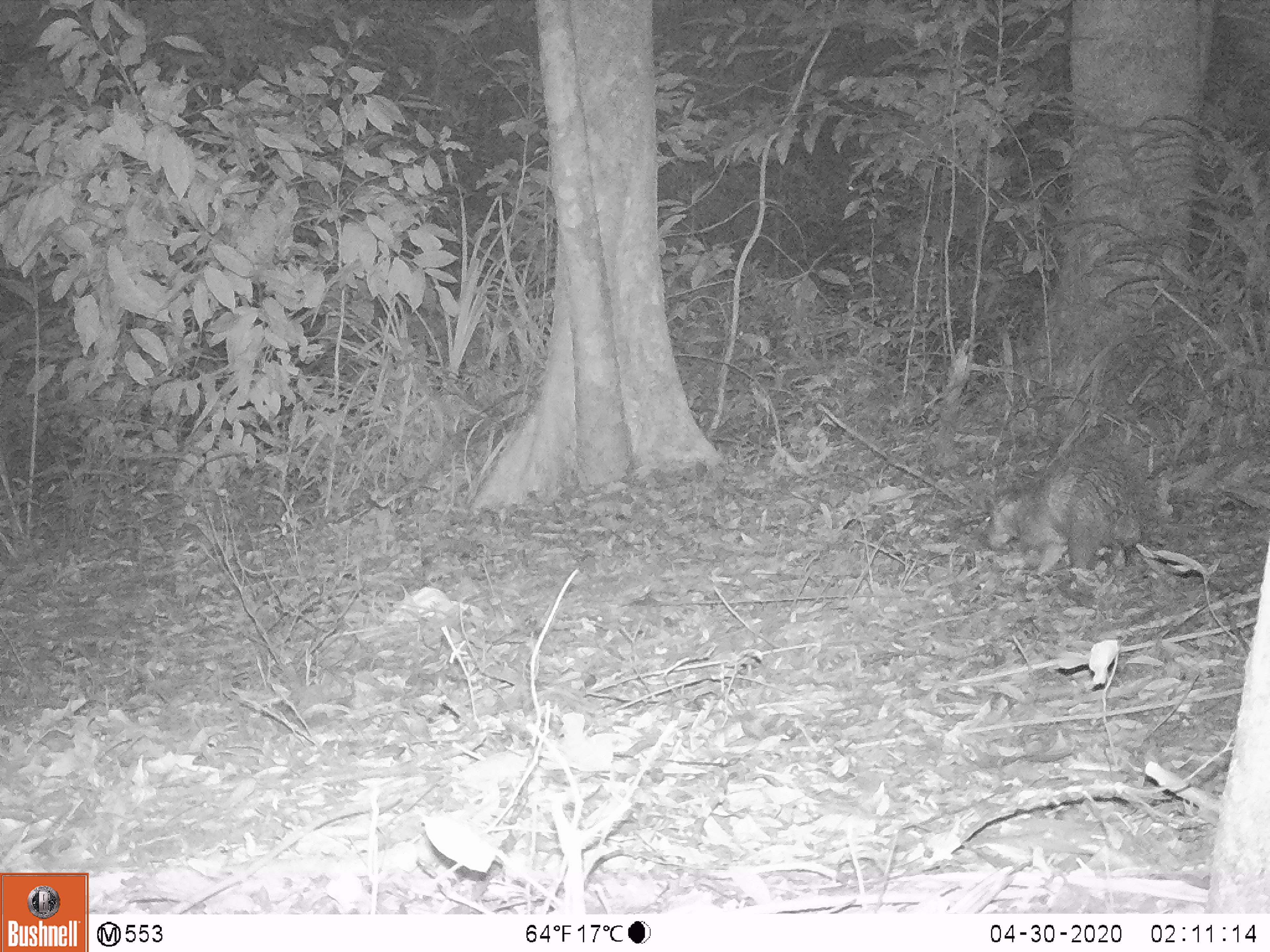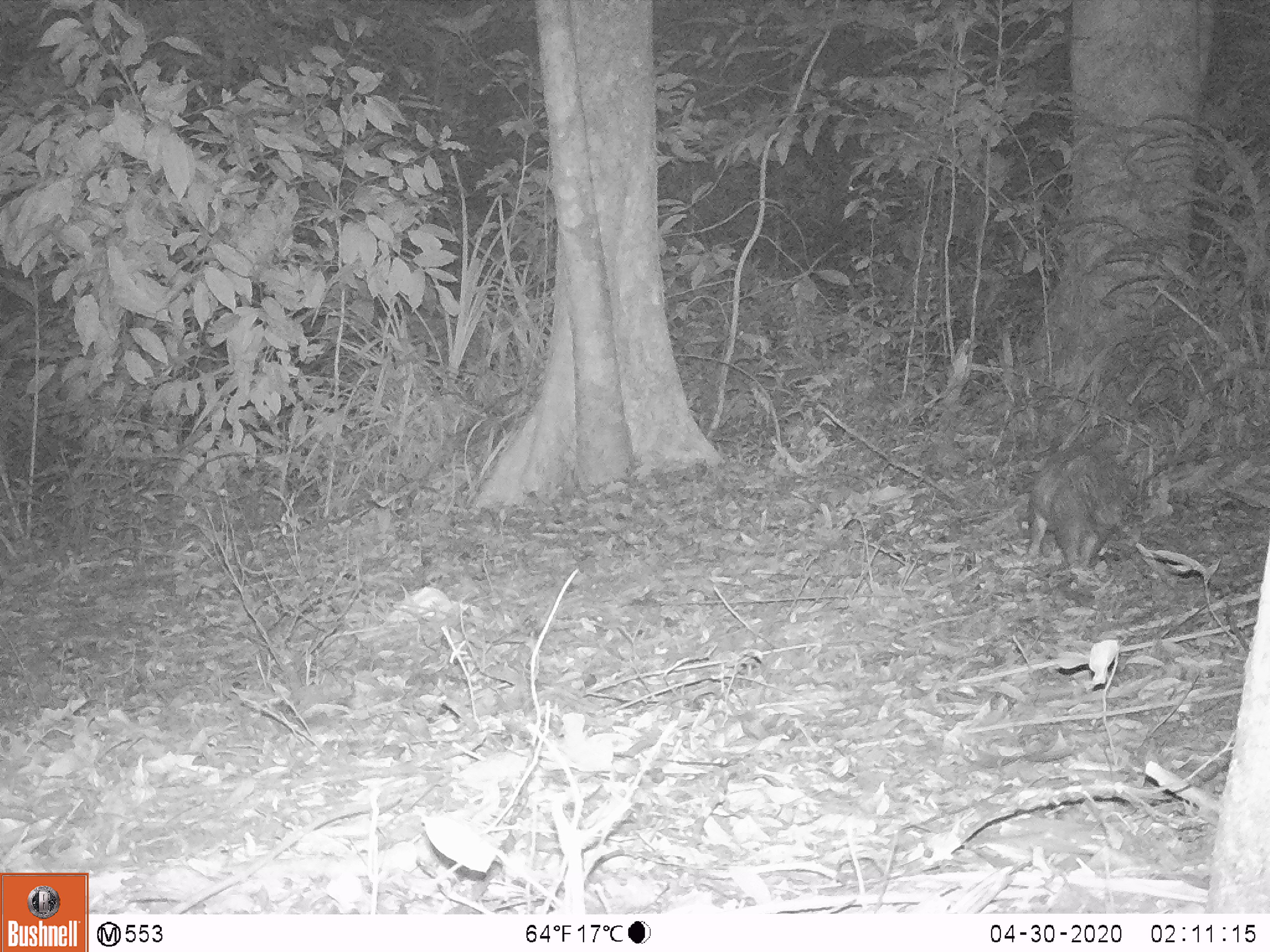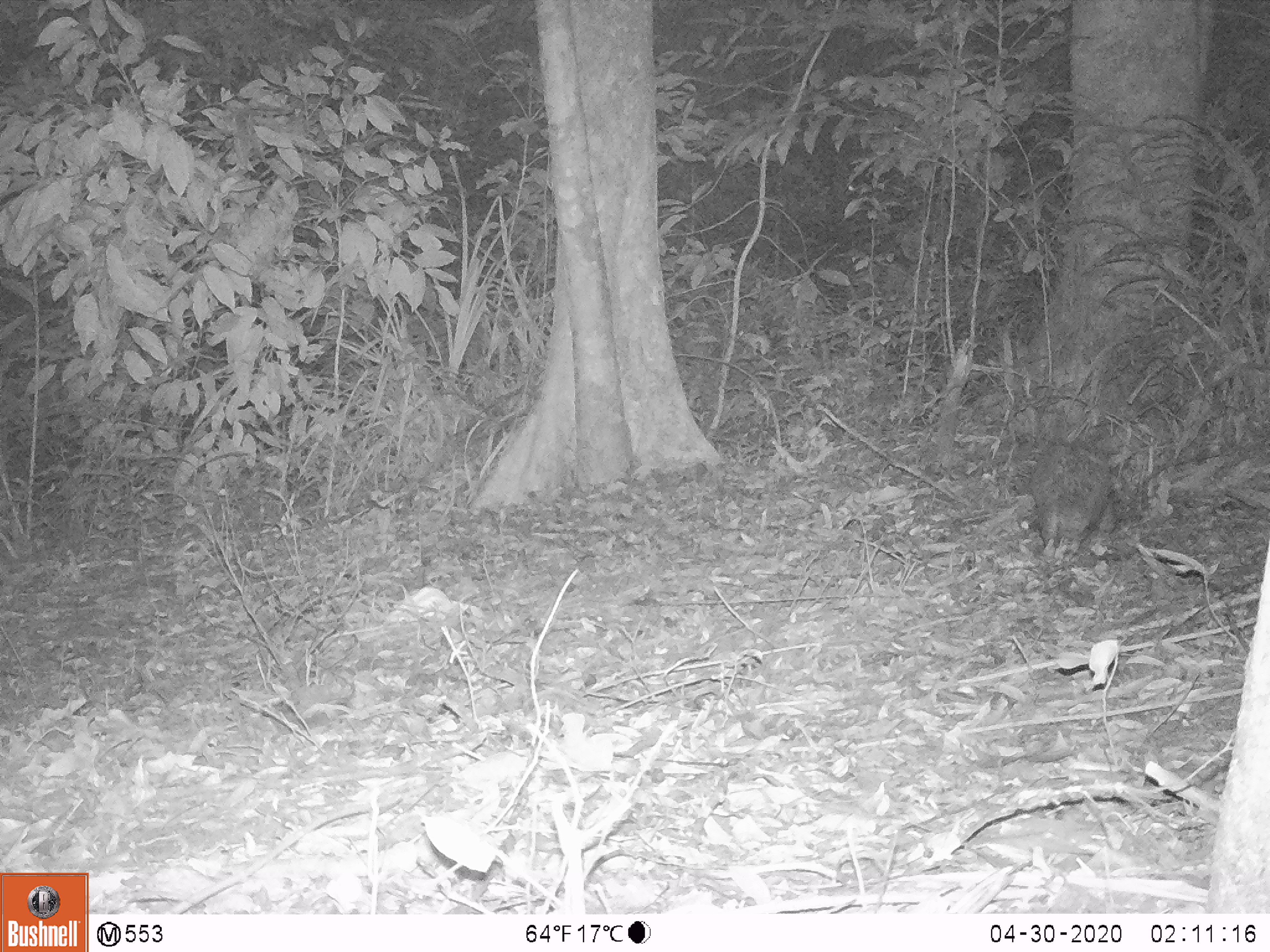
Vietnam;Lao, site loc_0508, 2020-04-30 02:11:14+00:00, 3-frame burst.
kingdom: Animalia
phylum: Chordata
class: Mammalia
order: Rodentia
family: Hystricidae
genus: Atherurus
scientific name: Atherurus macrourus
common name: asiatic brush-tailed porcupine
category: asiatic brush tailed porcupine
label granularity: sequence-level